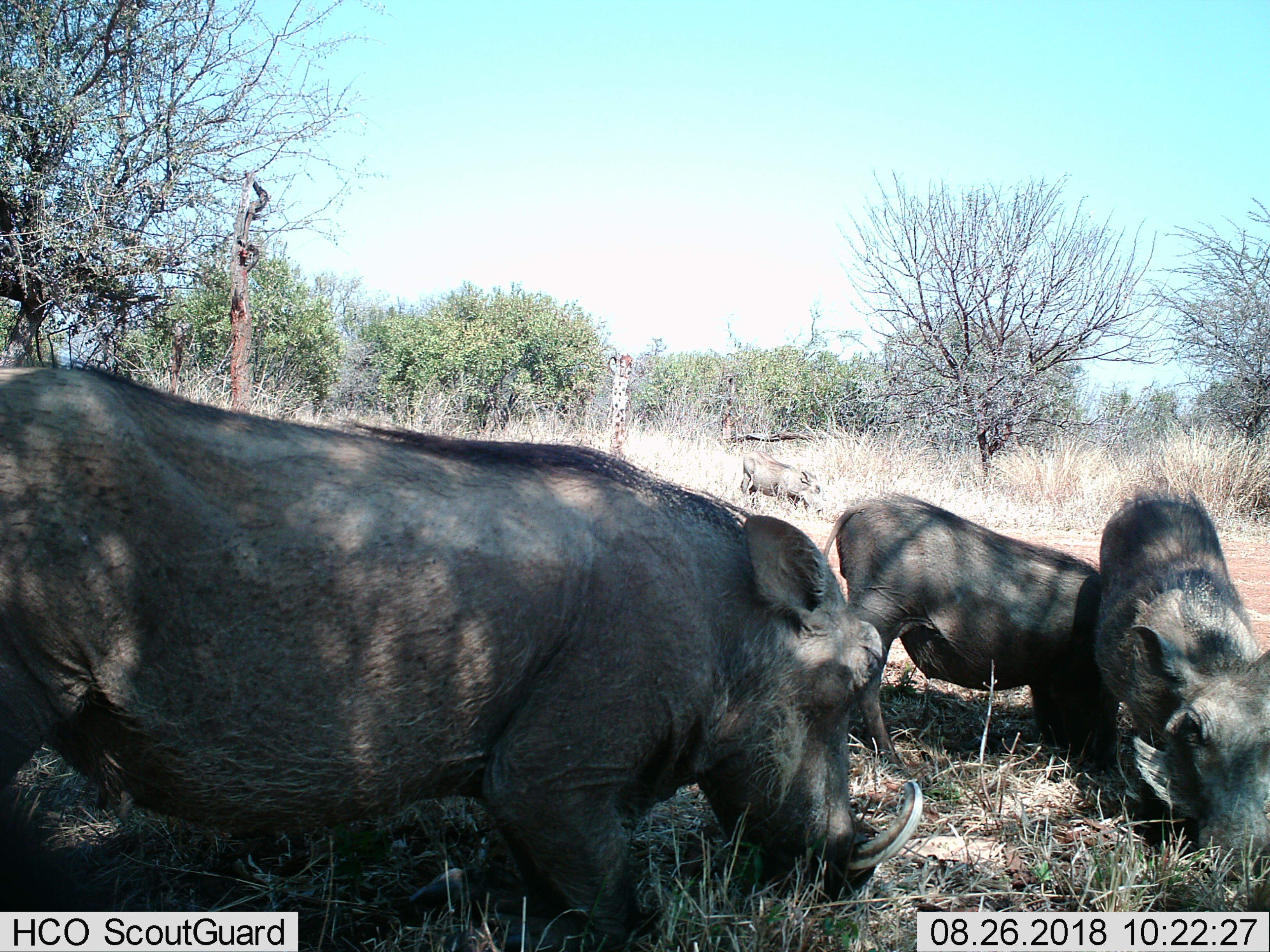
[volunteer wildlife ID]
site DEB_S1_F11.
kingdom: Animalia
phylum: Chordata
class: Mammalia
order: Artiodactyla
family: Suidae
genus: Phacochoerus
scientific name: Phacochoerus africanus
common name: warthog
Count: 4.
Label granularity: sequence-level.